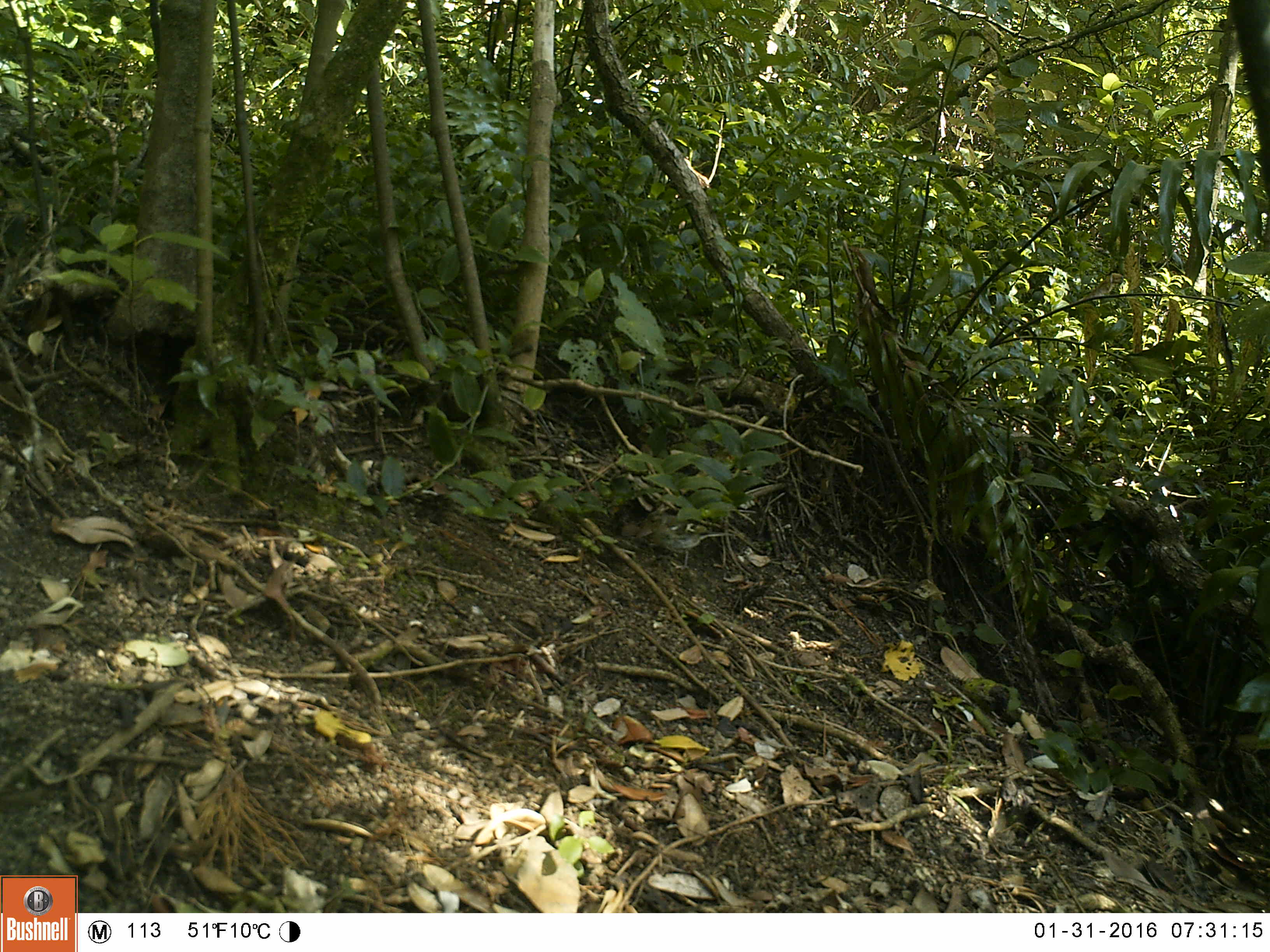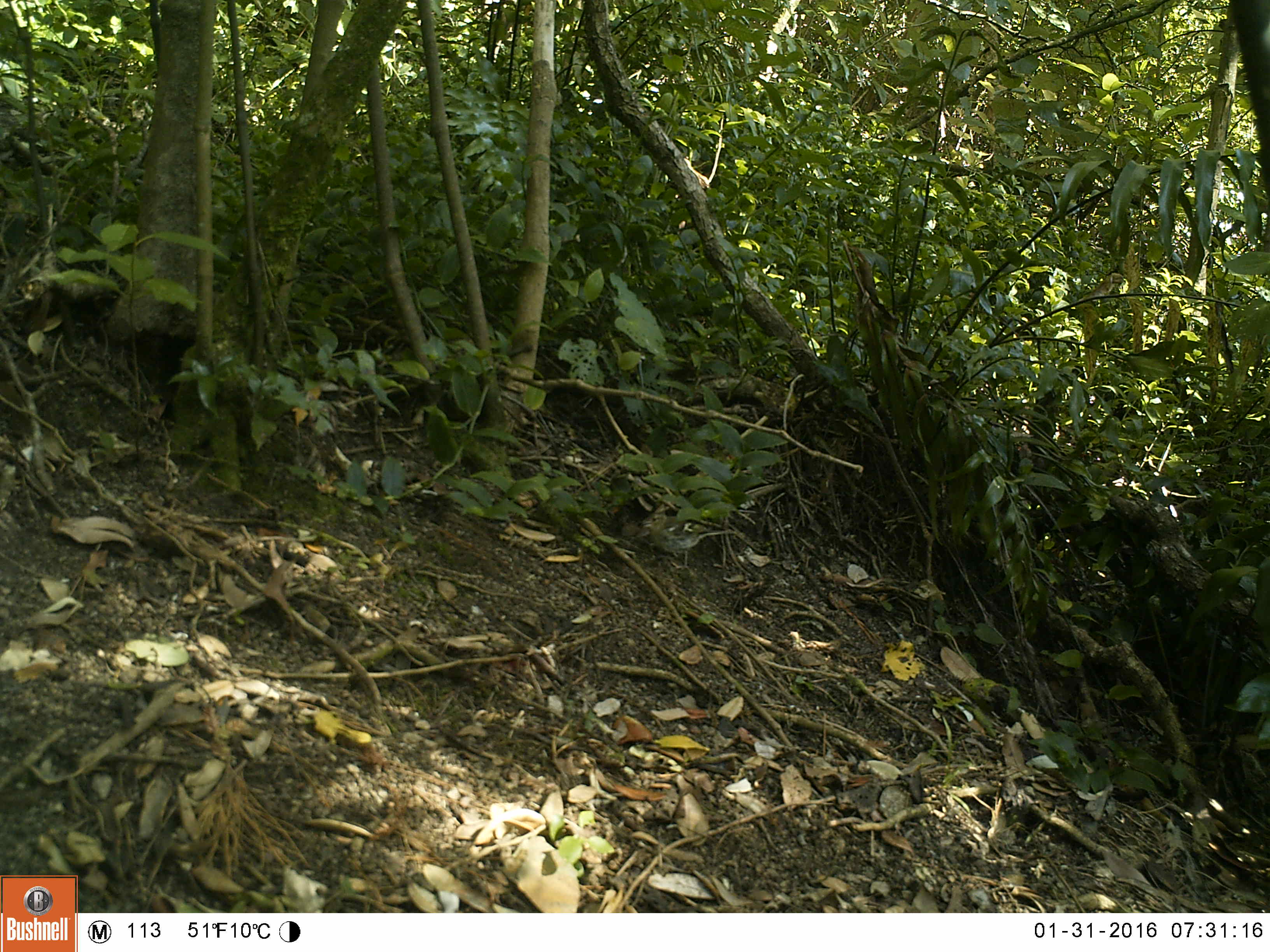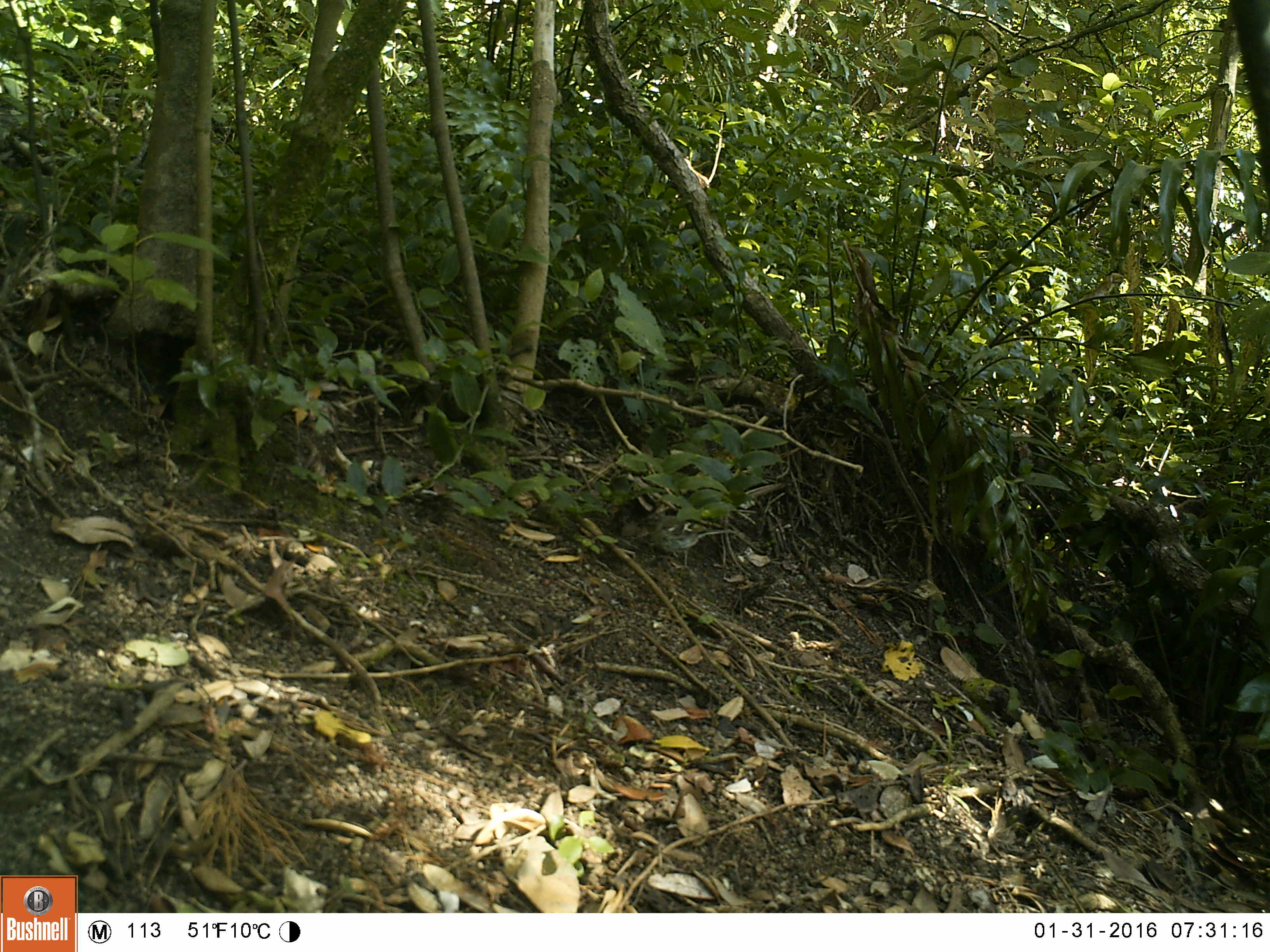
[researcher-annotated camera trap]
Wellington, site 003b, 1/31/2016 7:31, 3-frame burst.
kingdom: Animalia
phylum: Chordata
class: Aves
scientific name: Aves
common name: bird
Bird (Aves).